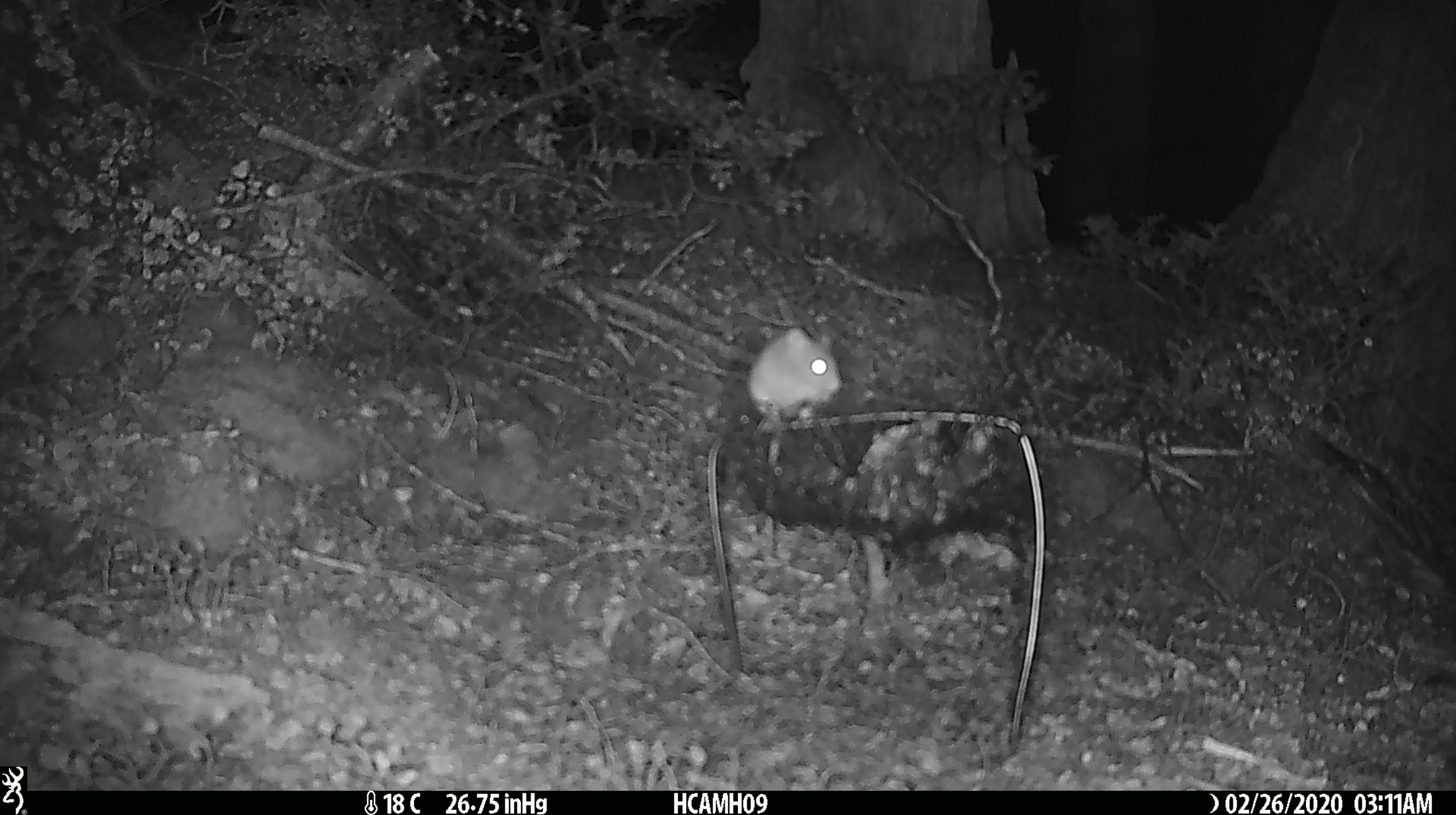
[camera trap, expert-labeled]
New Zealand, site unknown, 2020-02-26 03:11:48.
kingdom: Animalia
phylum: Chordata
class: Mammalia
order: Rodentia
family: Muridae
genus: Mus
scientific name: Mus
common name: mouse